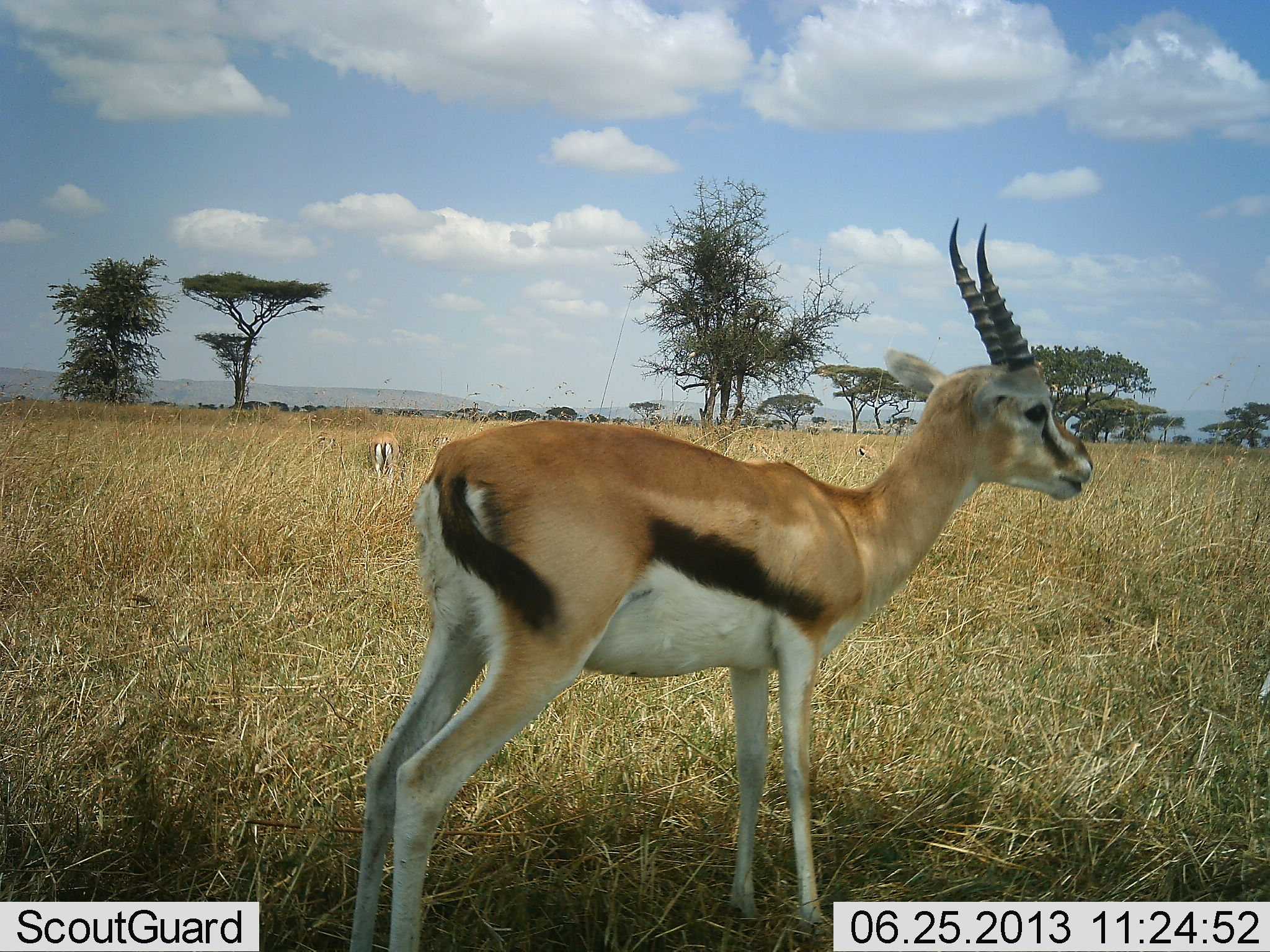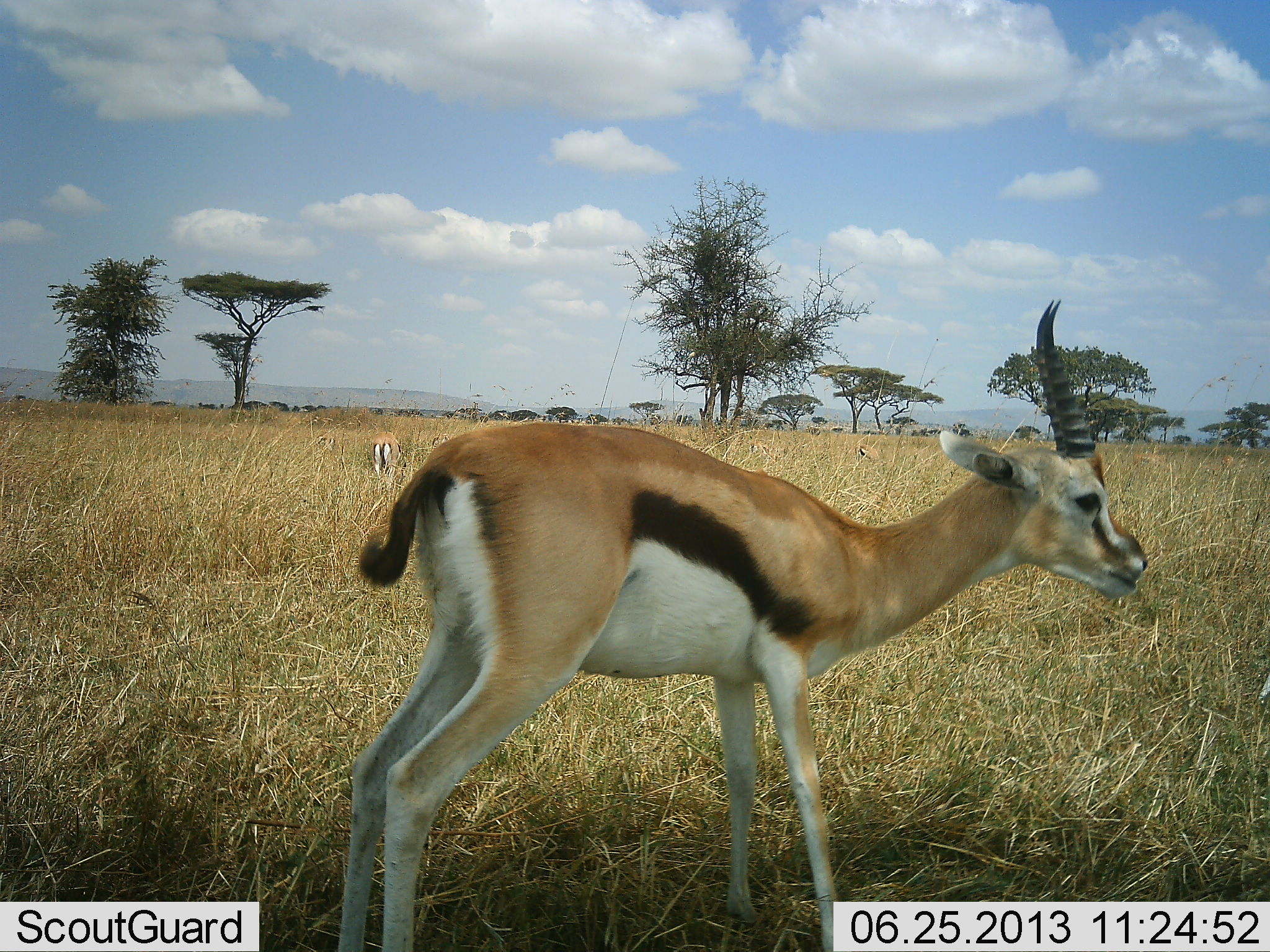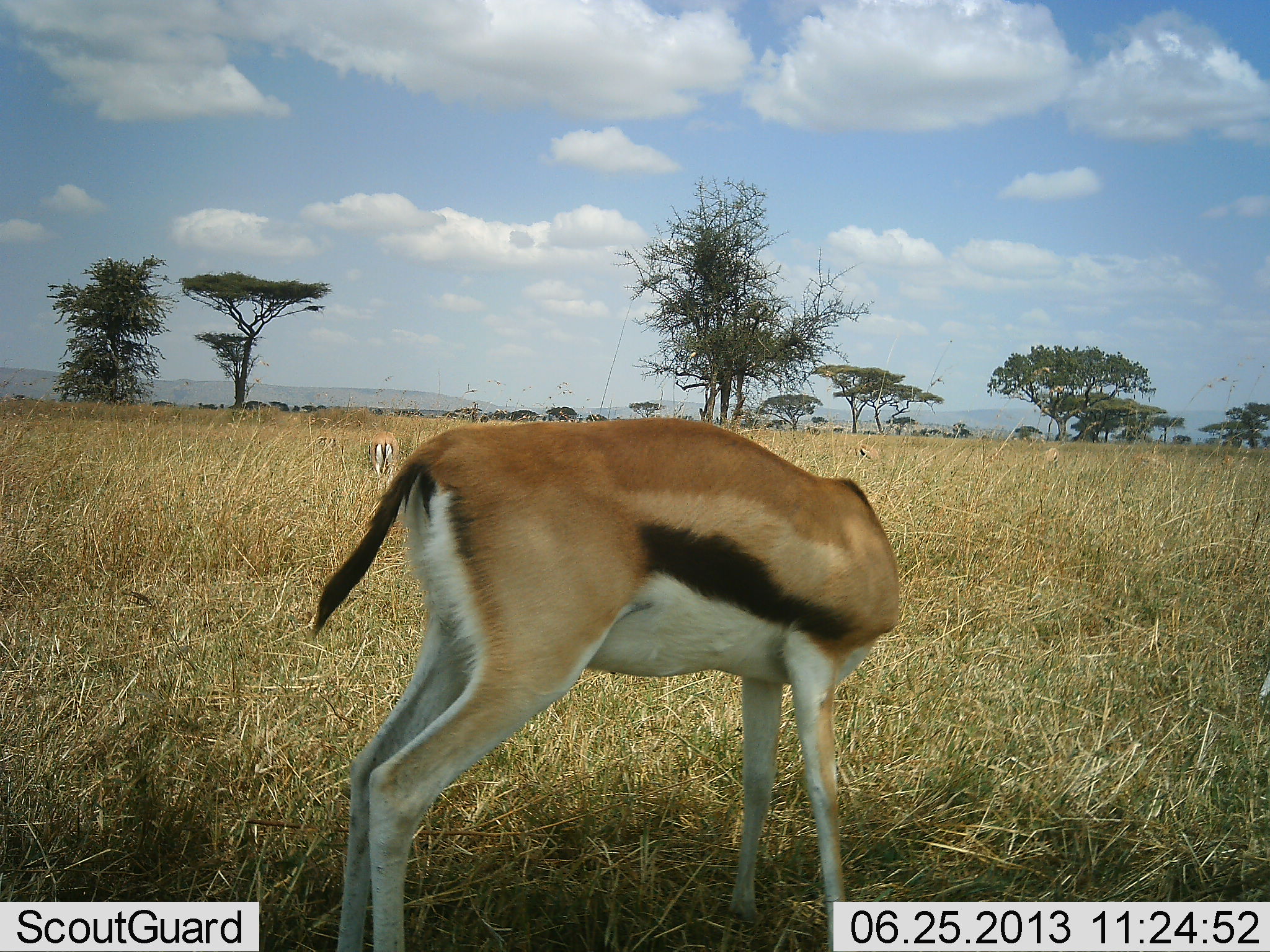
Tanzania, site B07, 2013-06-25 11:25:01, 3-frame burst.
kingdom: Animalia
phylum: Chordata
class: Mammalia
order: Artiodactyla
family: Bovidae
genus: Eudorcas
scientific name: Eudorcas thomsonii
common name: thomson's gazelle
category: gazellethomsons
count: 2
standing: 64%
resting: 9%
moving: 9%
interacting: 0%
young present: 9%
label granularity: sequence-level